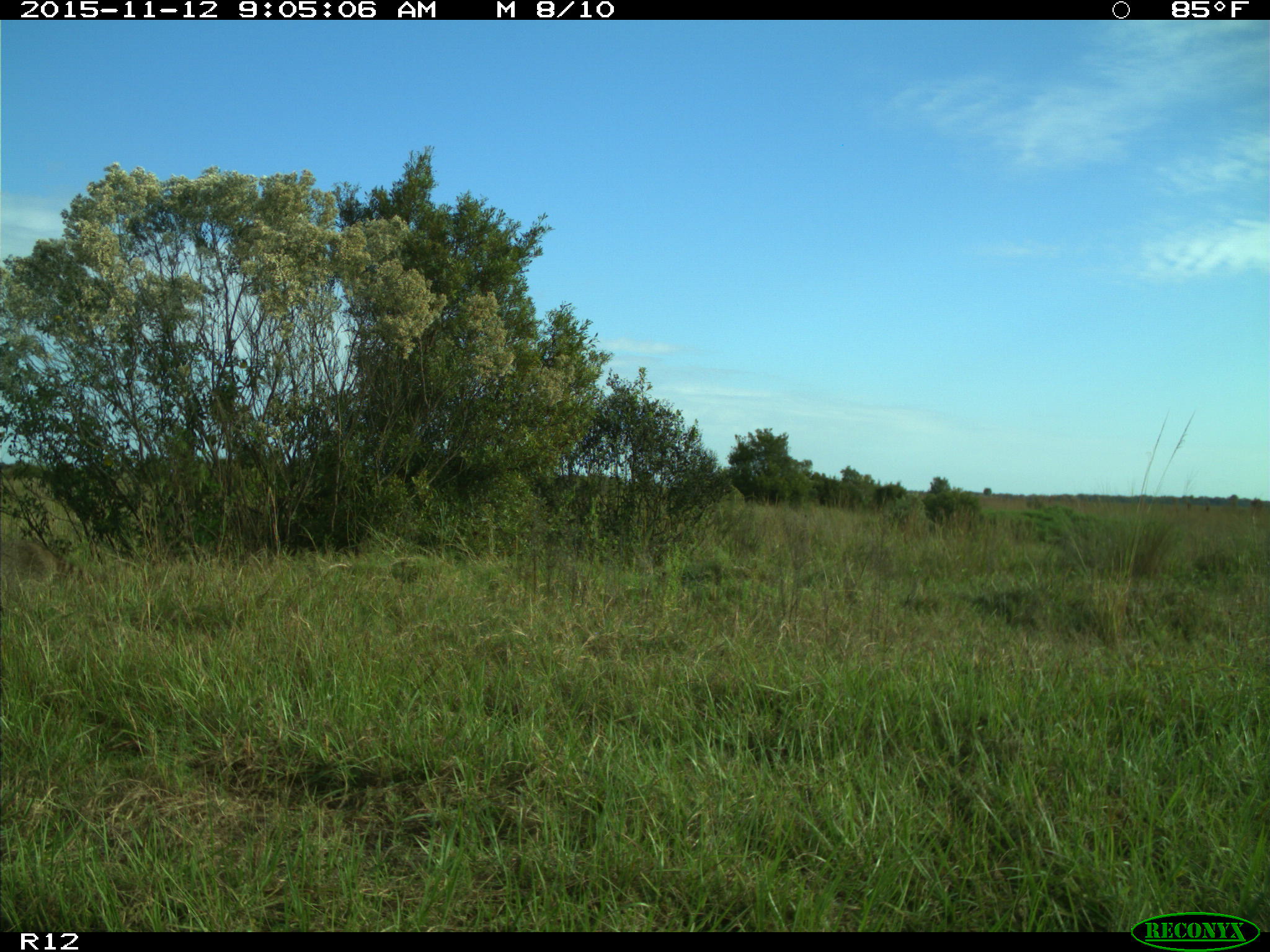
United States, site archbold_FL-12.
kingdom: Animalia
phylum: Chordata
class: Mammalia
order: Carnivora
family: Procyonidae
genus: Procyon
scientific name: Procyon lotor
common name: common raccoon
Procyon lotor (common raccoon).